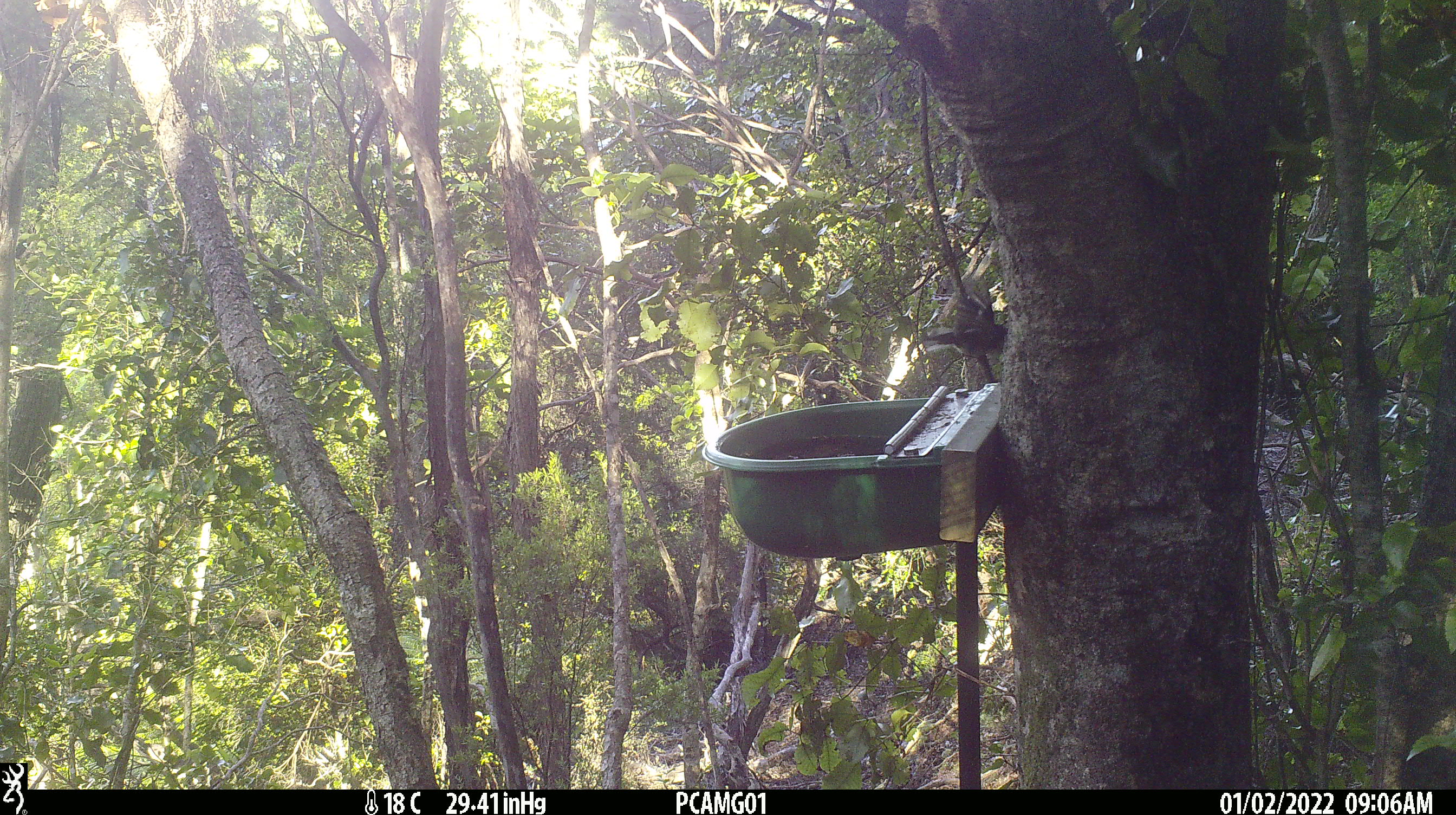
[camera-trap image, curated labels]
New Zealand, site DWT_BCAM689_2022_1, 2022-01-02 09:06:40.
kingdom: Animalia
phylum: Chordata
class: Aves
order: Passeriformes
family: Petroicidae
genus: Petroica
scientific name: Petroica macrocephala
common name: tomtit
Tomtit (Petroica macrocephala).